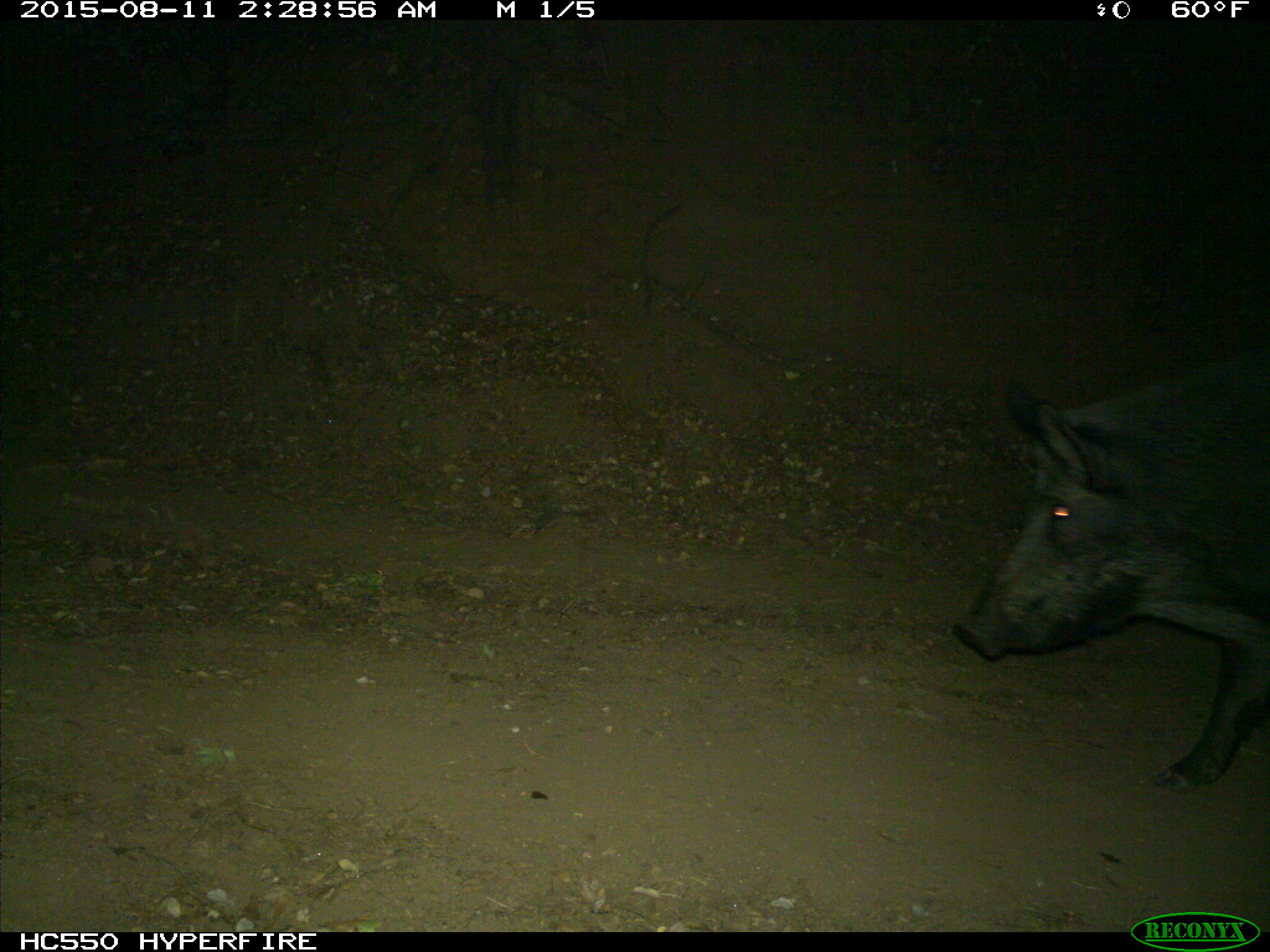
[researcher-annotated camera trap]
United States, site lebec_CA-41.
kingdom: Animalia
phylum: Chordata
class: Mammalia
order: Artiodactyla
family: Suidae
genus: Sus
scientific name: Sus scrofa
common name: wild boar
Sus scrofa (wild boar).